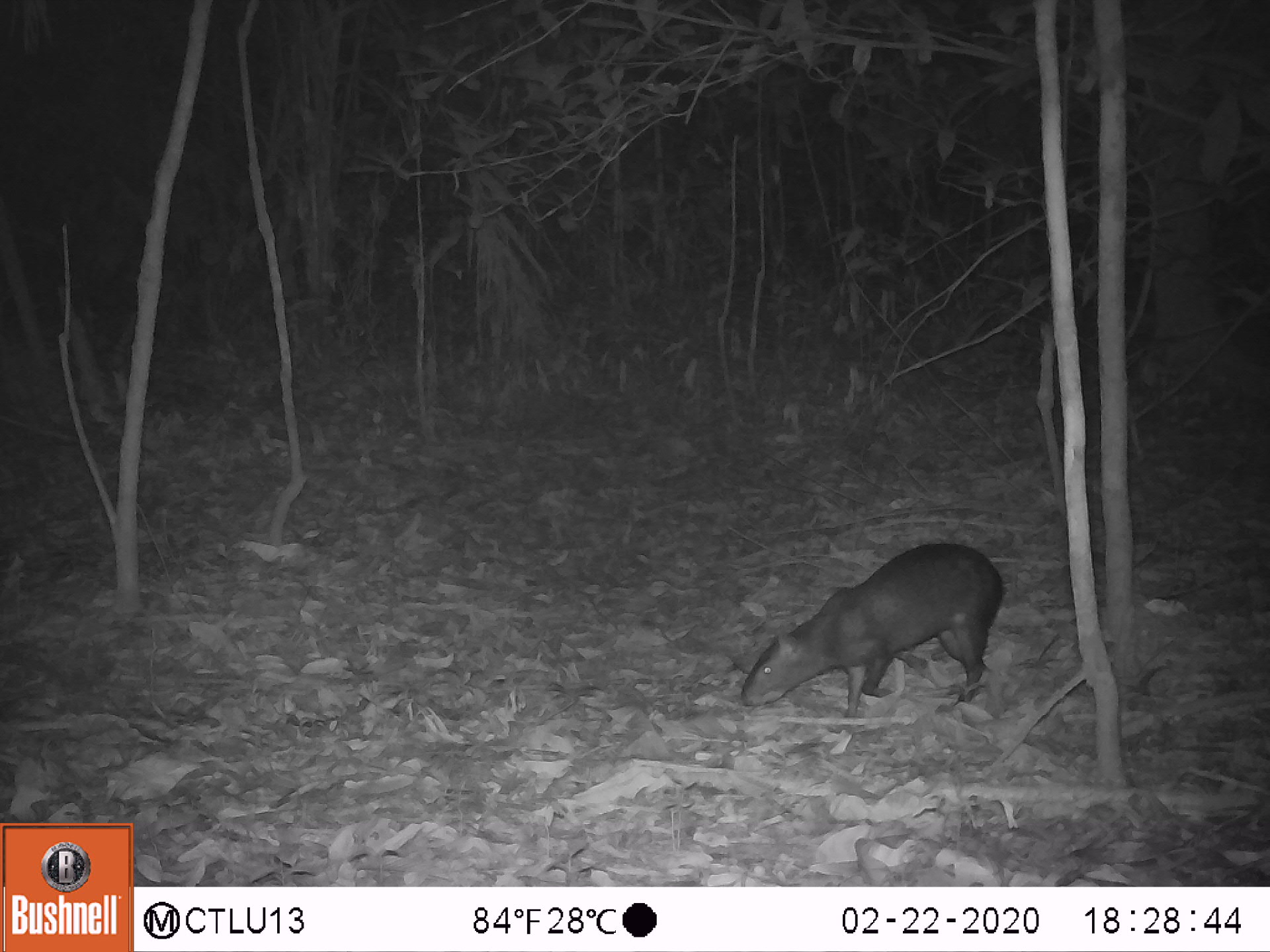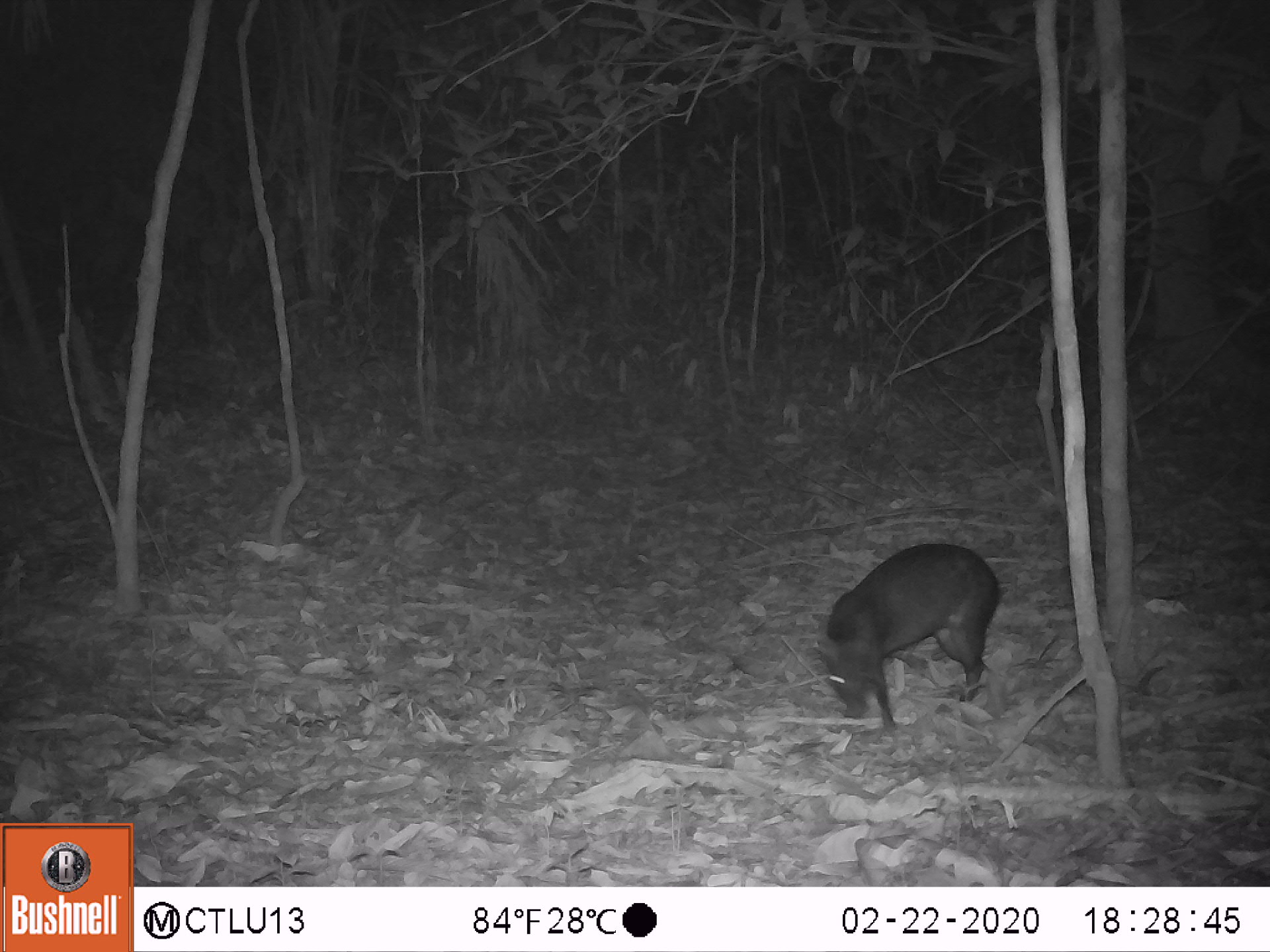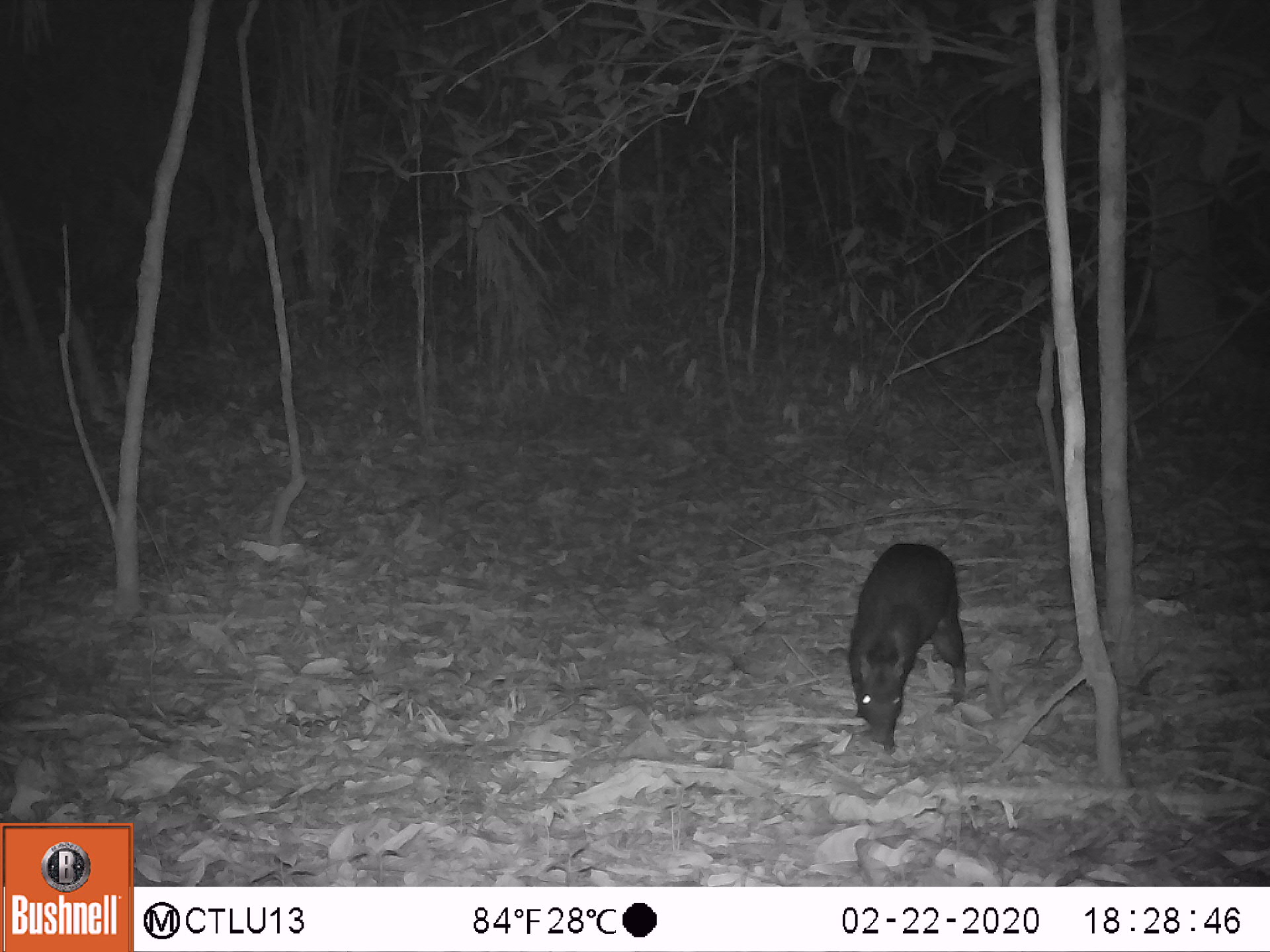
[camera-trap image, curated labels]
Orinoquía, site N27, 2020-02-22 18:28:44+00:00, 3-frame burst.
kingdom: Animalia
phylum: Chordata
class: Mammalia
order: Rodentia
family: Dasyproctidae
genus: Dasyprocta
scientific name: Dasyprocta fuliginosa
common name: black agouti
Black agouti (Dasyprocta fuliginosa).